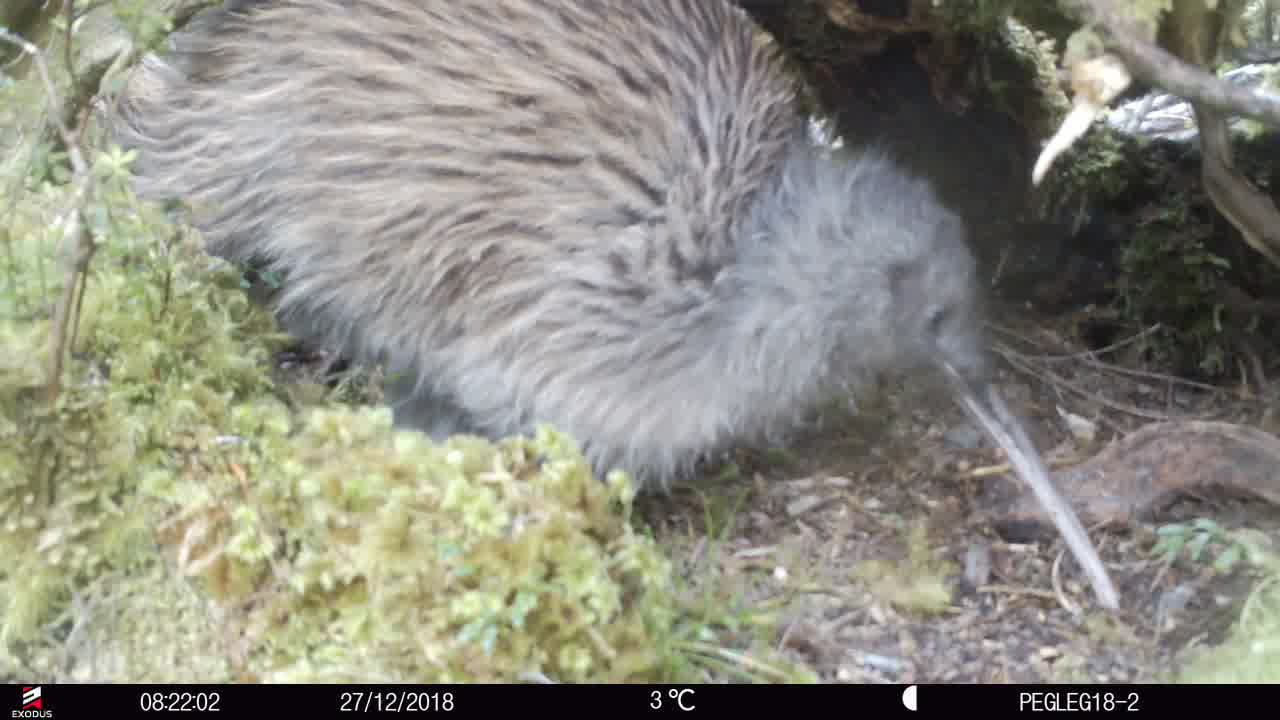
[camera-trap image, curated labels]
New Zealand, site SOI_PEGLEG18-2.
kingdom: Animalia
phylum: Chordata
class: Aves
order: Apterygiformes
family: Apterygidae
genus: Apteryx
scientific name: Apteryx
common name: kiwi